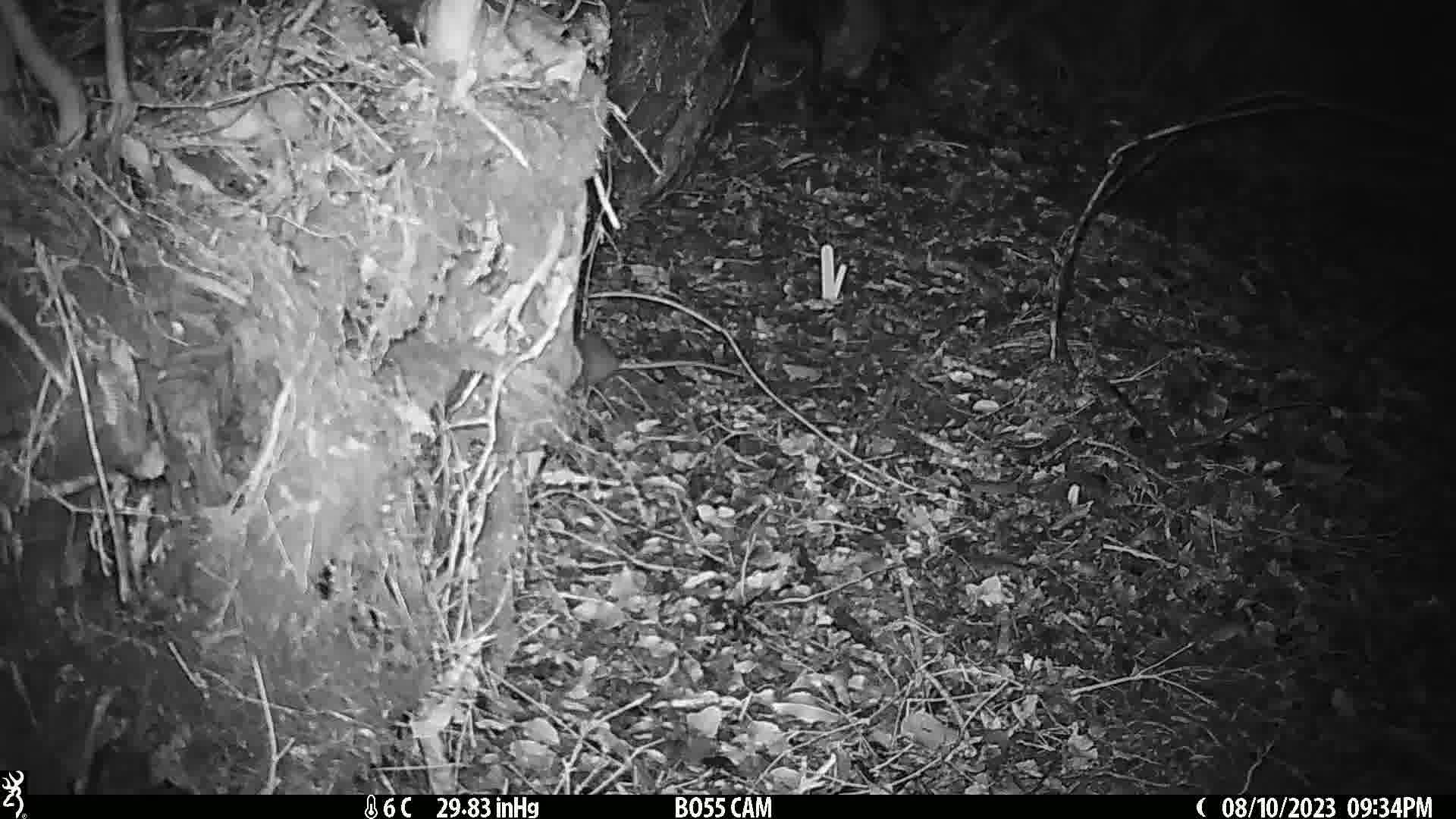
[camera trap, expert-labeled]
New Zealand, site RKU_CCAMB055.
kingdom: Animalia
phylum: Chordata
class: Mammalia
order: Rodentia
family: Muridae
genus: Rattus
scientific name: Rattus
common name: rat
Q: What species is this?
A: Rat (Rattus).